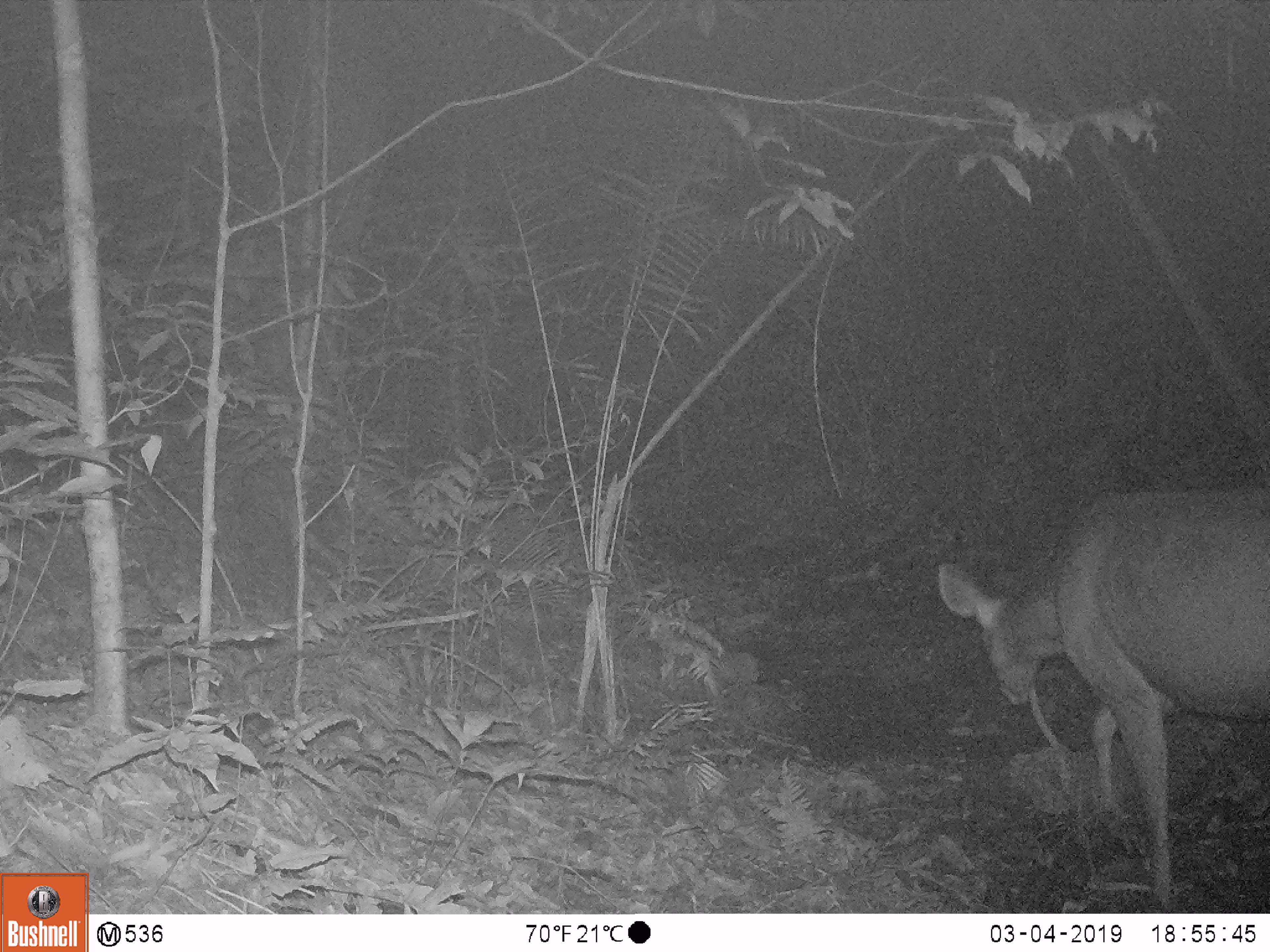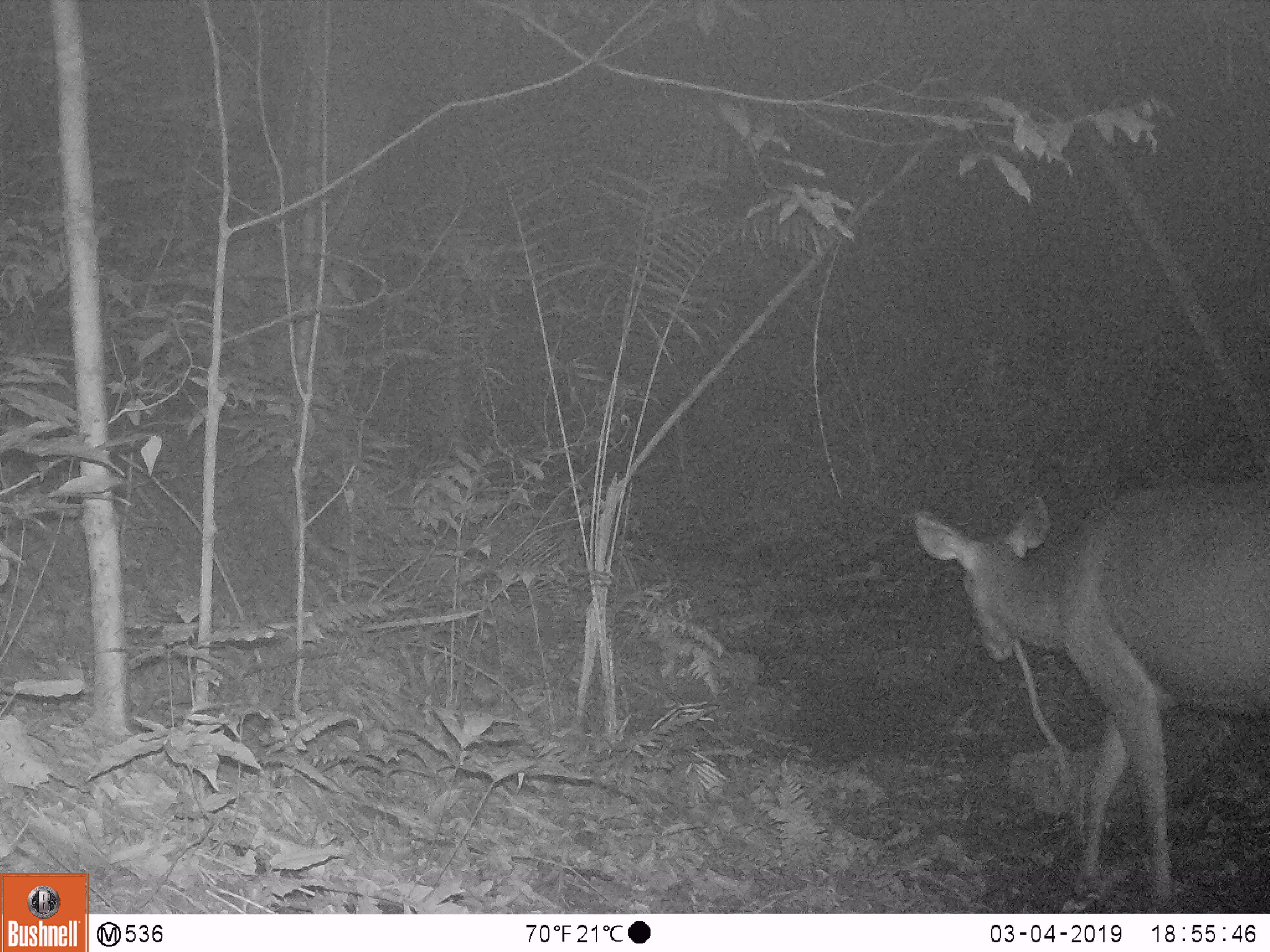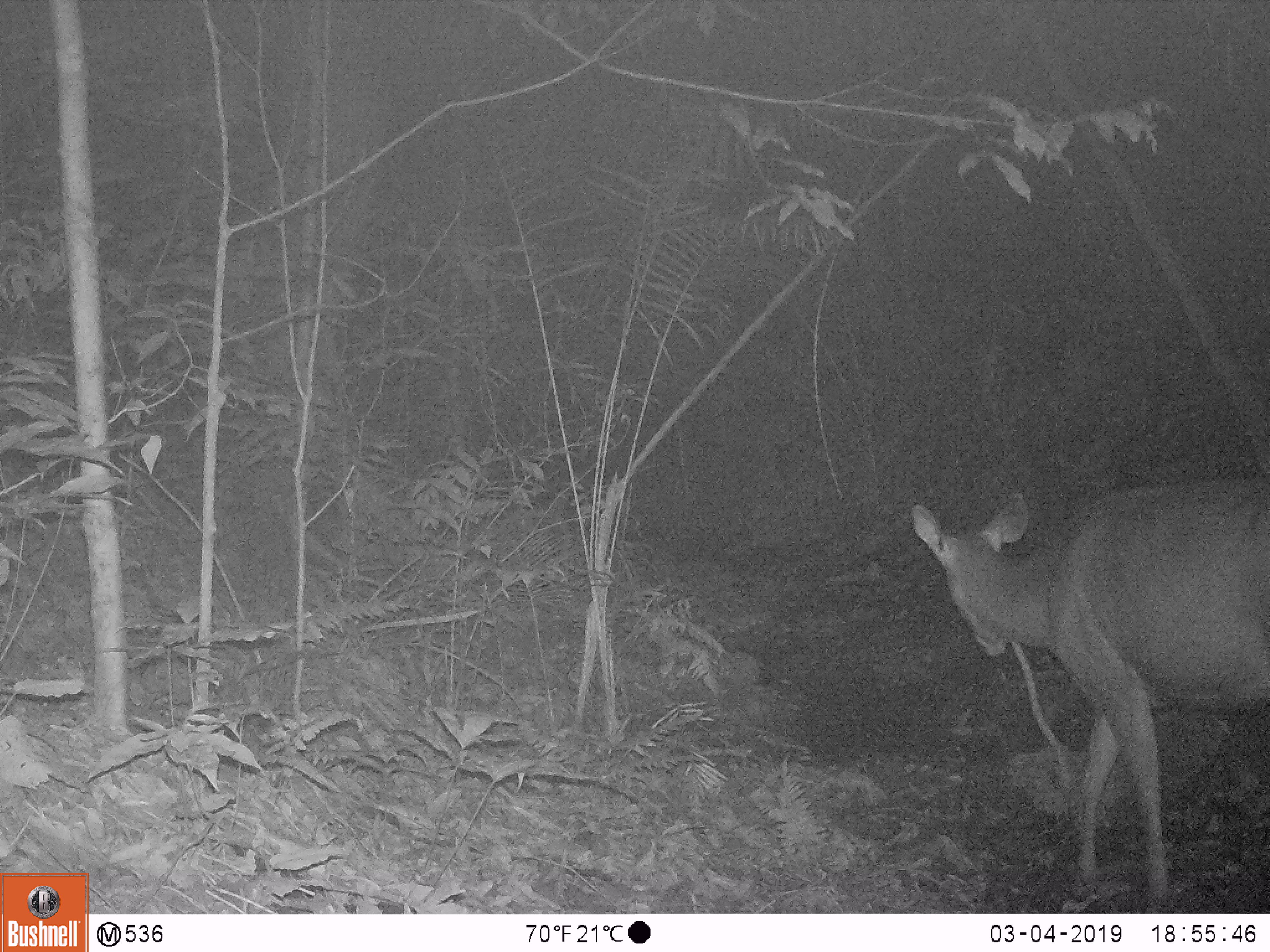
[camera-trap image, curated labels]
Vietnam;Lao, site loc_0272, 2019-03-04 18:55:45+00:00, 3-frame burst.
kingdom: Animalia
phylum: Chordata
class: Mammalia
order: Artiodactyla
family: Cervidae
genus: Rusa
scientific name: Rusa unicolor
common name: sambar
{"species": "sambar (Rusa unicolor)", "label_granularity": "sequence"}